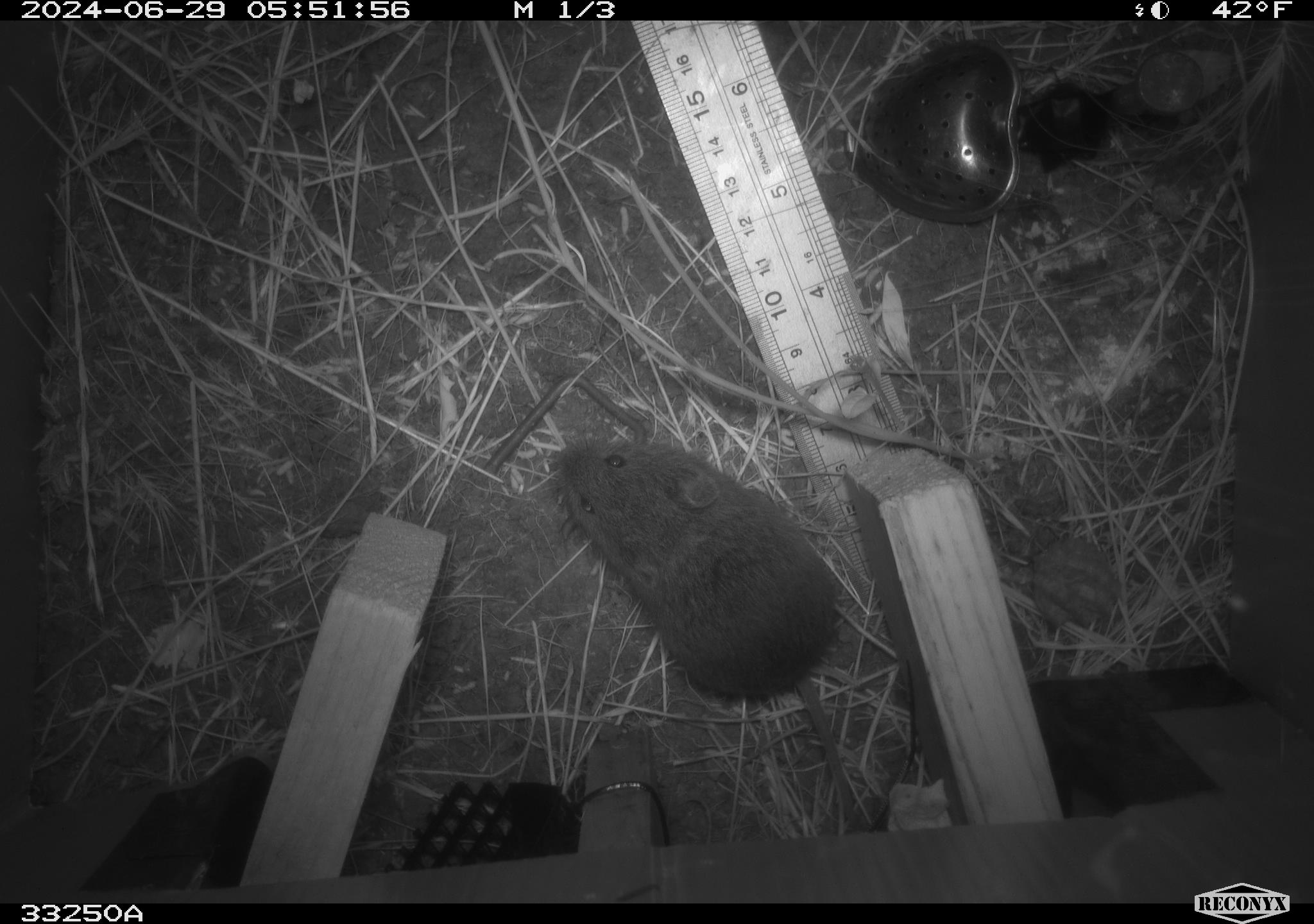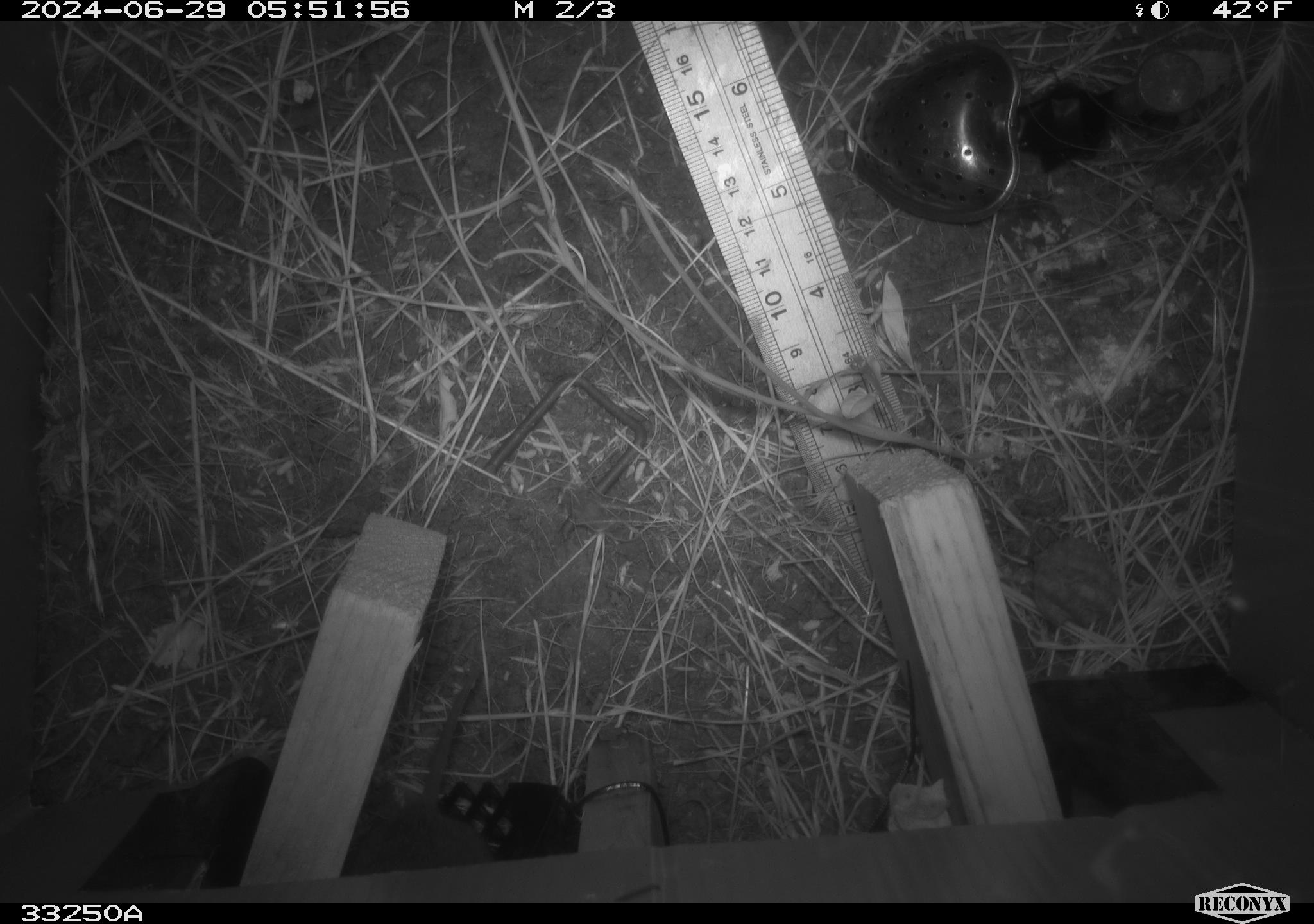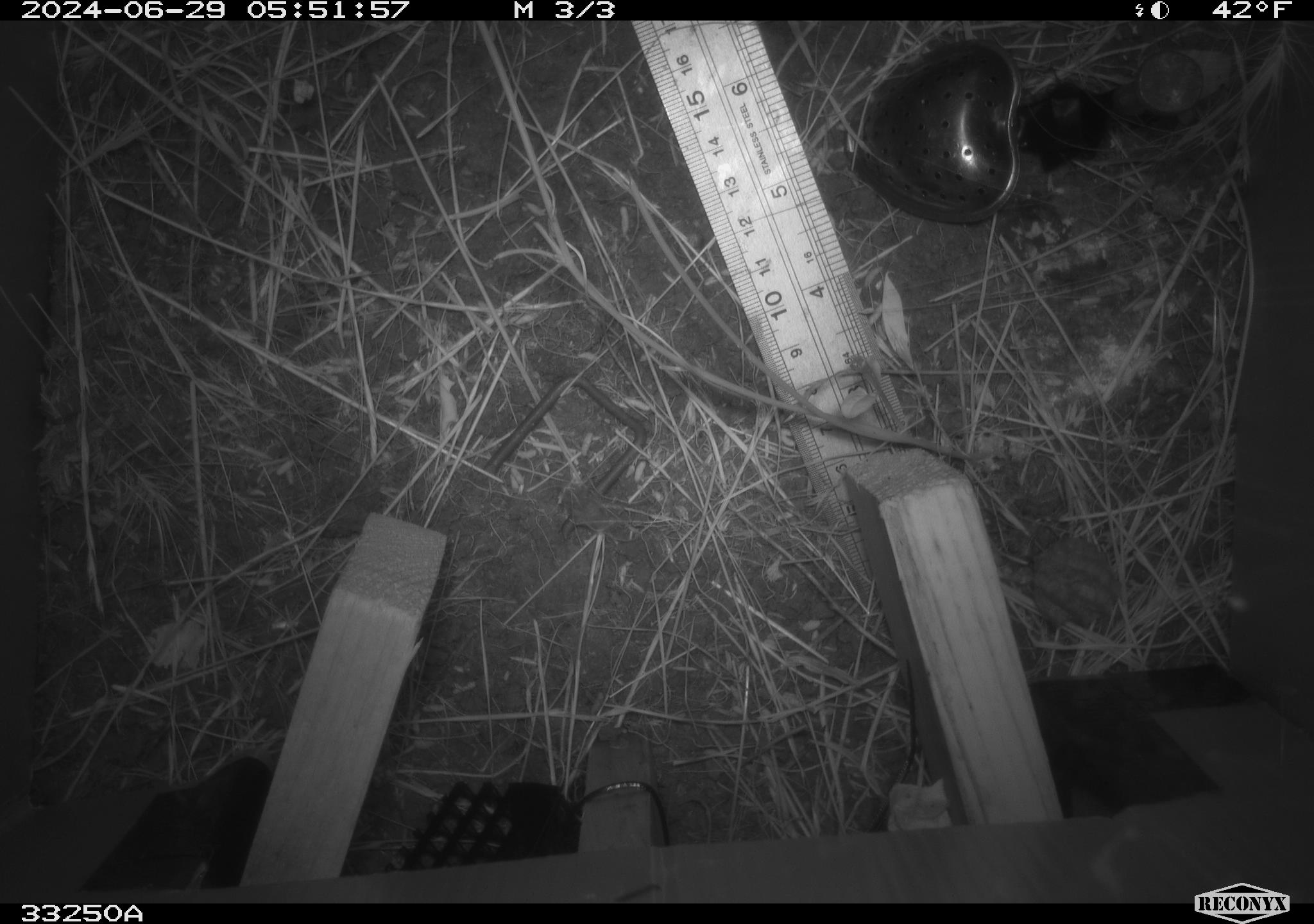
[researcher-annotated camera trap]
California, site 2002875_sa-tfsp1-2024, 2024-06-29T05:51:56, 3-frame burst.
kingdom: Animalia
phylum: Chordata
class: Mammalia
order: Rodentia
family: Cricetidae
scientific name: Arvicolinae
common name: voles, lemmings, and muskrats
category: arvicolinae subfamily